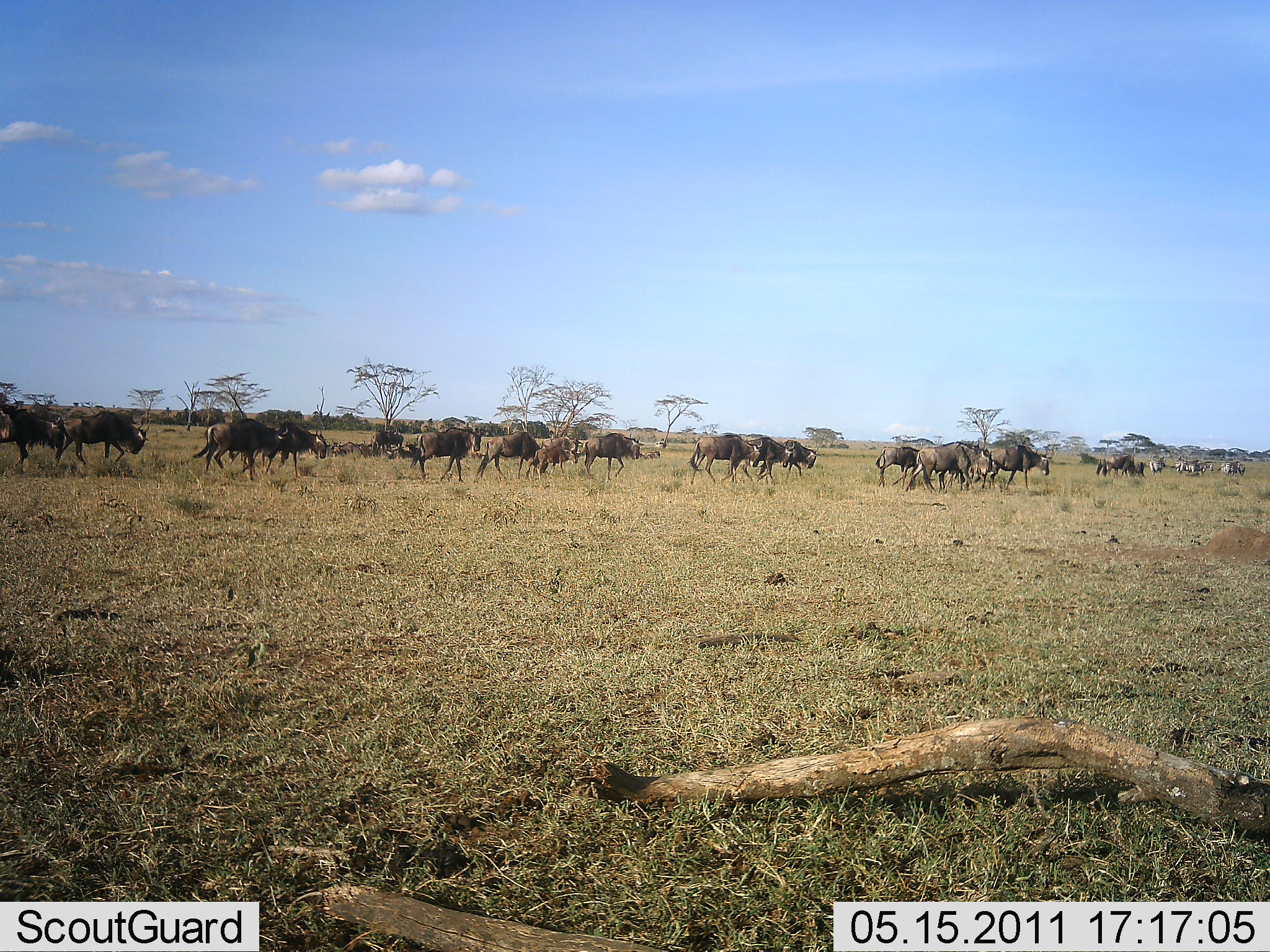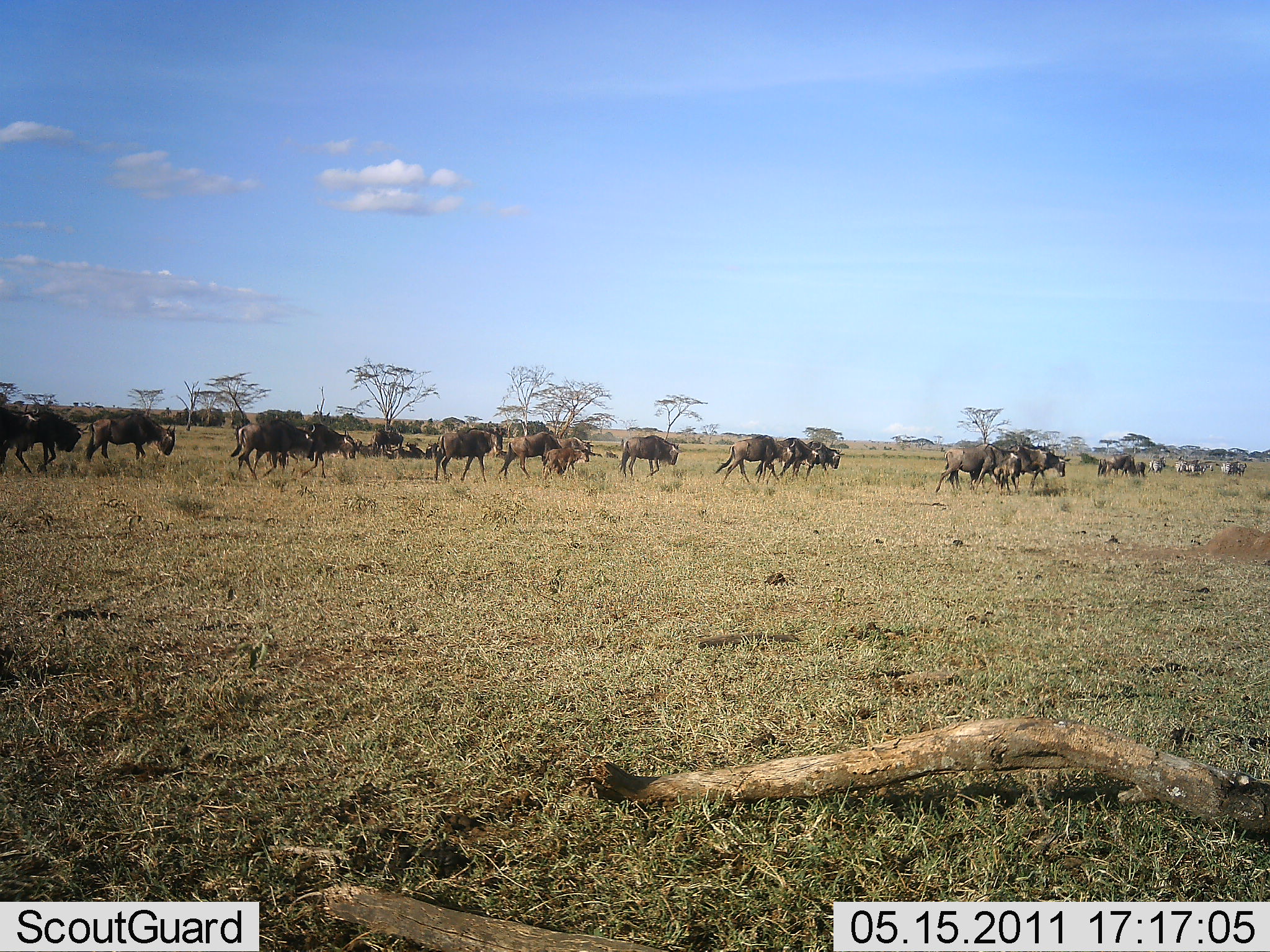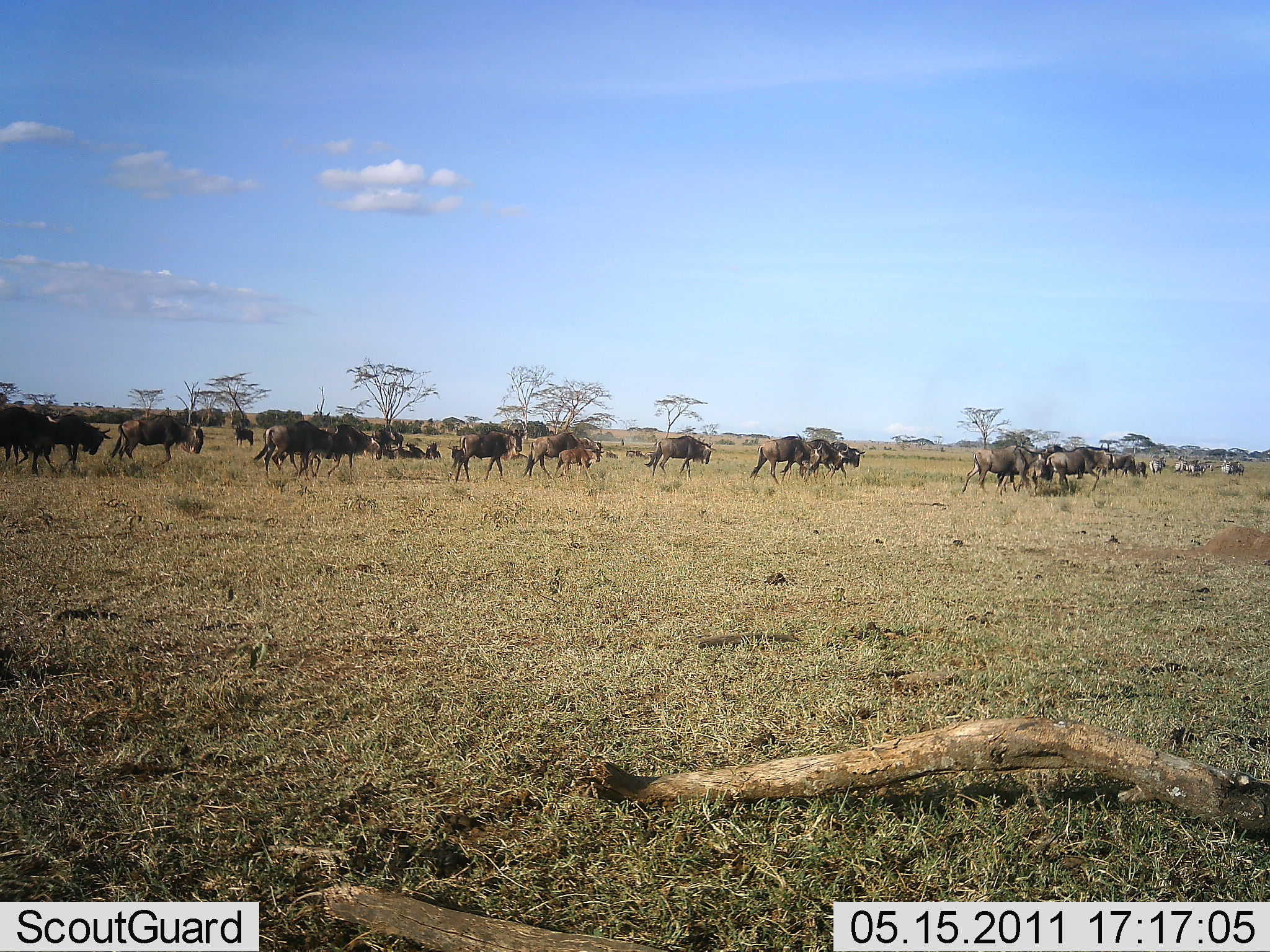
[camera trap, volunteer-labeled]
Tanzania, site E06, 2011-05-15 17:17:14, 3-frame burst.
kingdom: Animalia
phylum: Chordata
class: Mammalia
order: Artiodactyla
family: Bovidae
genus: Connochaetes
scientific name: Connochaetes taurinus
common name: blue wildebeest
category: wildebeest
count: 11-50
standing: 7%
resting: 7%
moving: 100%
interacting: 7%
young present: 7%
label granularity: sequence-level